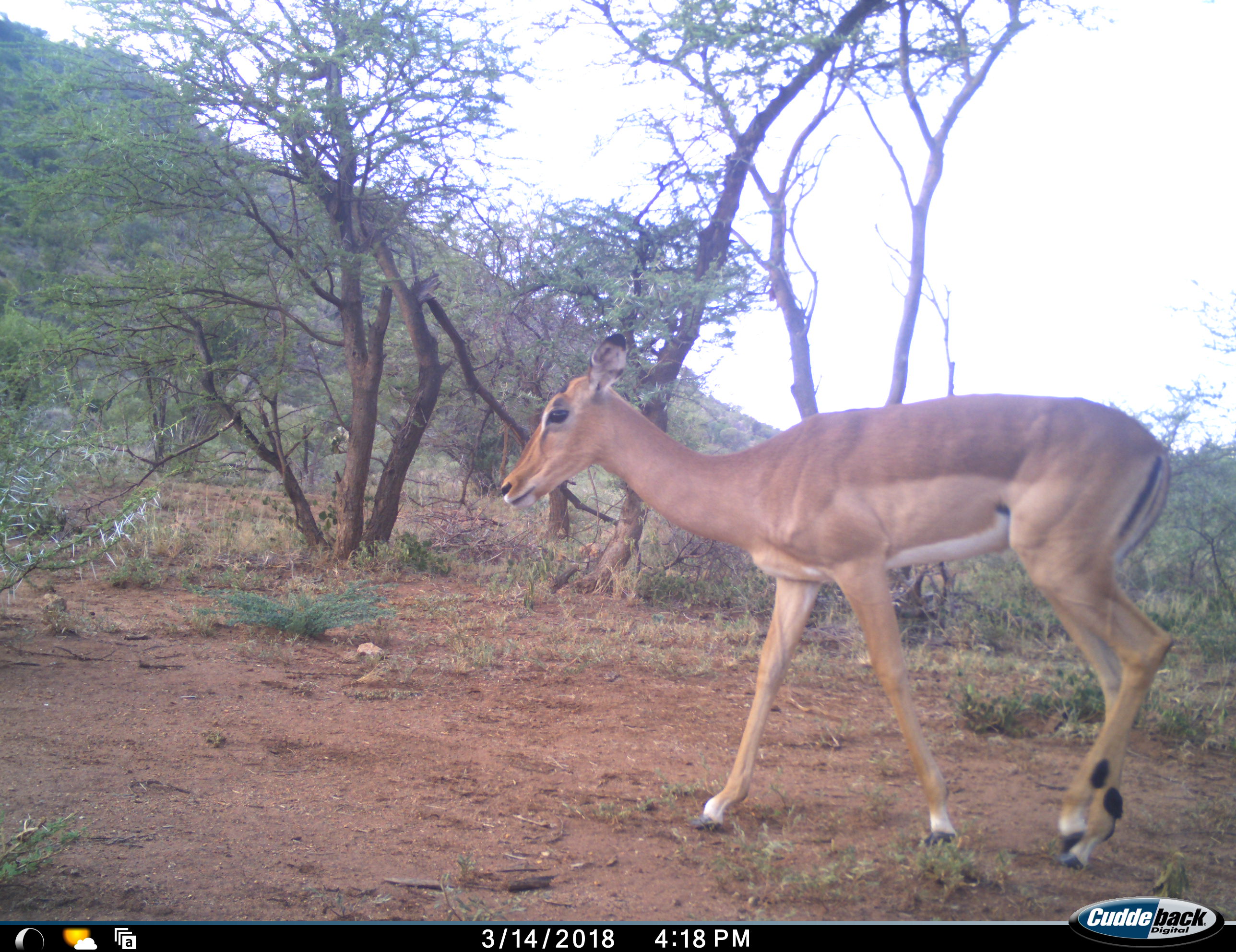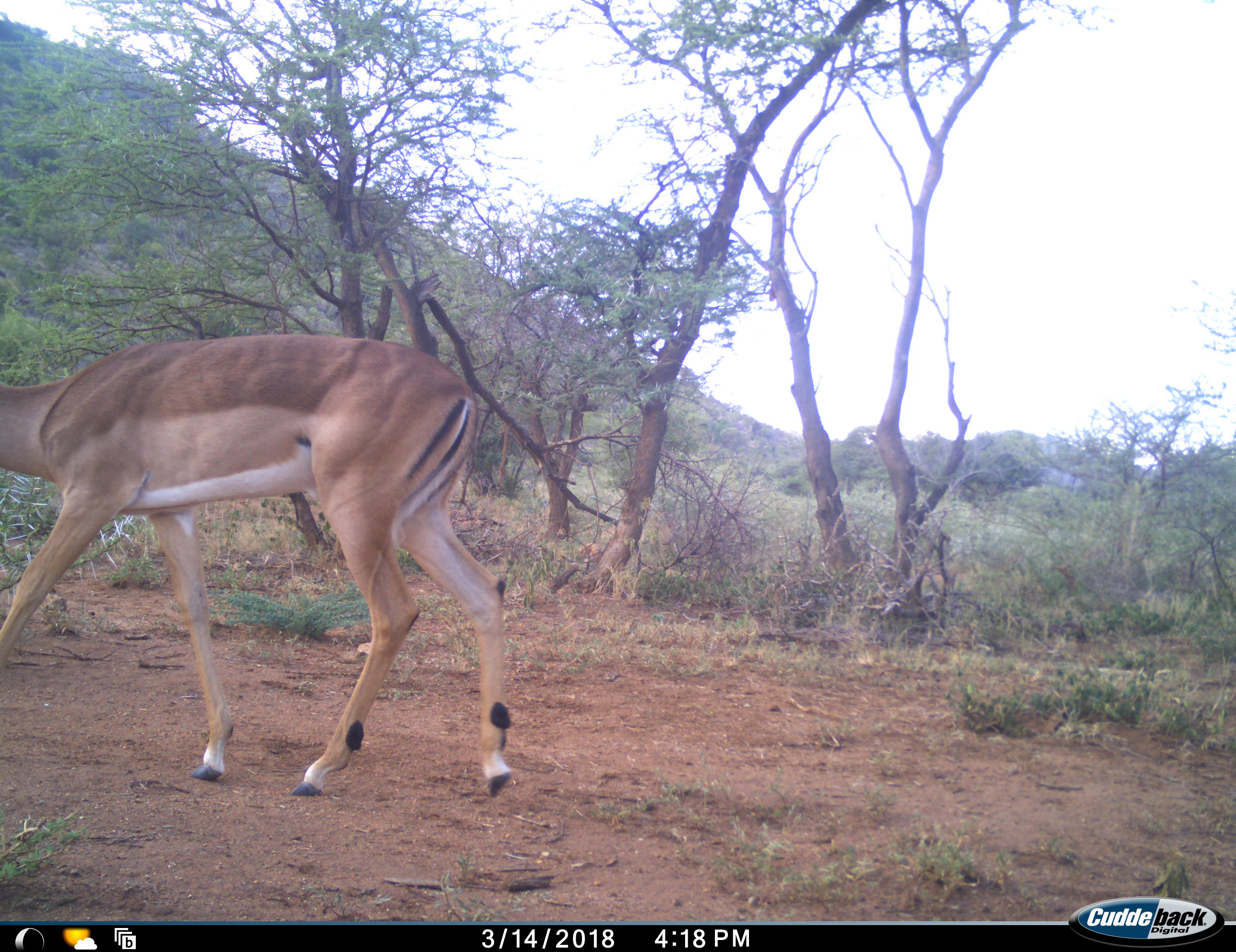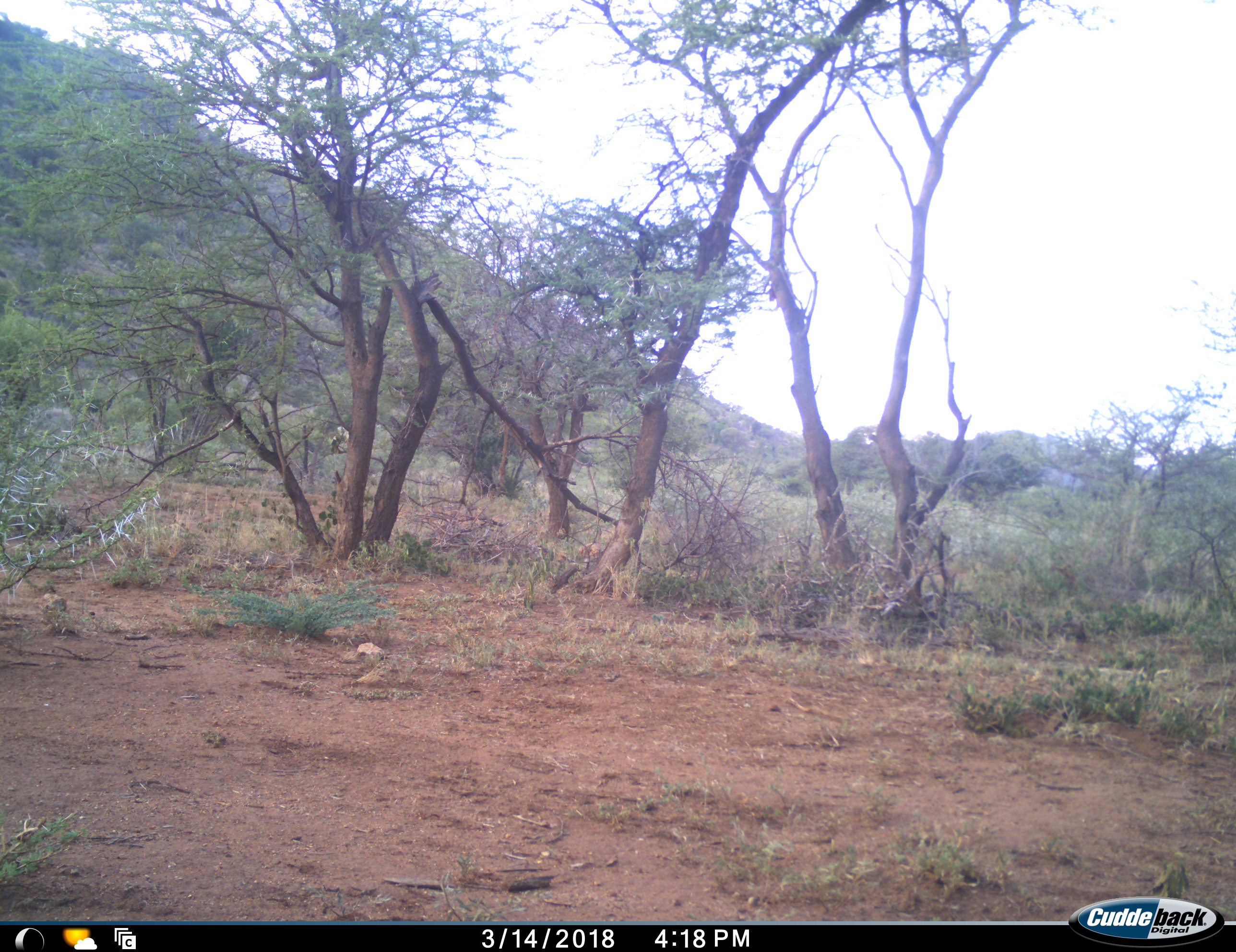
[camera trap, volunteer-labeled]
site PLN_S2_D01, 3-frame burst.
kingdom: Animalia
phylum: Chordata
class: Mammalia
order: Artiodactyla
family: Bovidae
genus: Aepyceros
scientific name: Aepyceros melampus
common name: impala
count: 1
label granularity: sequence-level